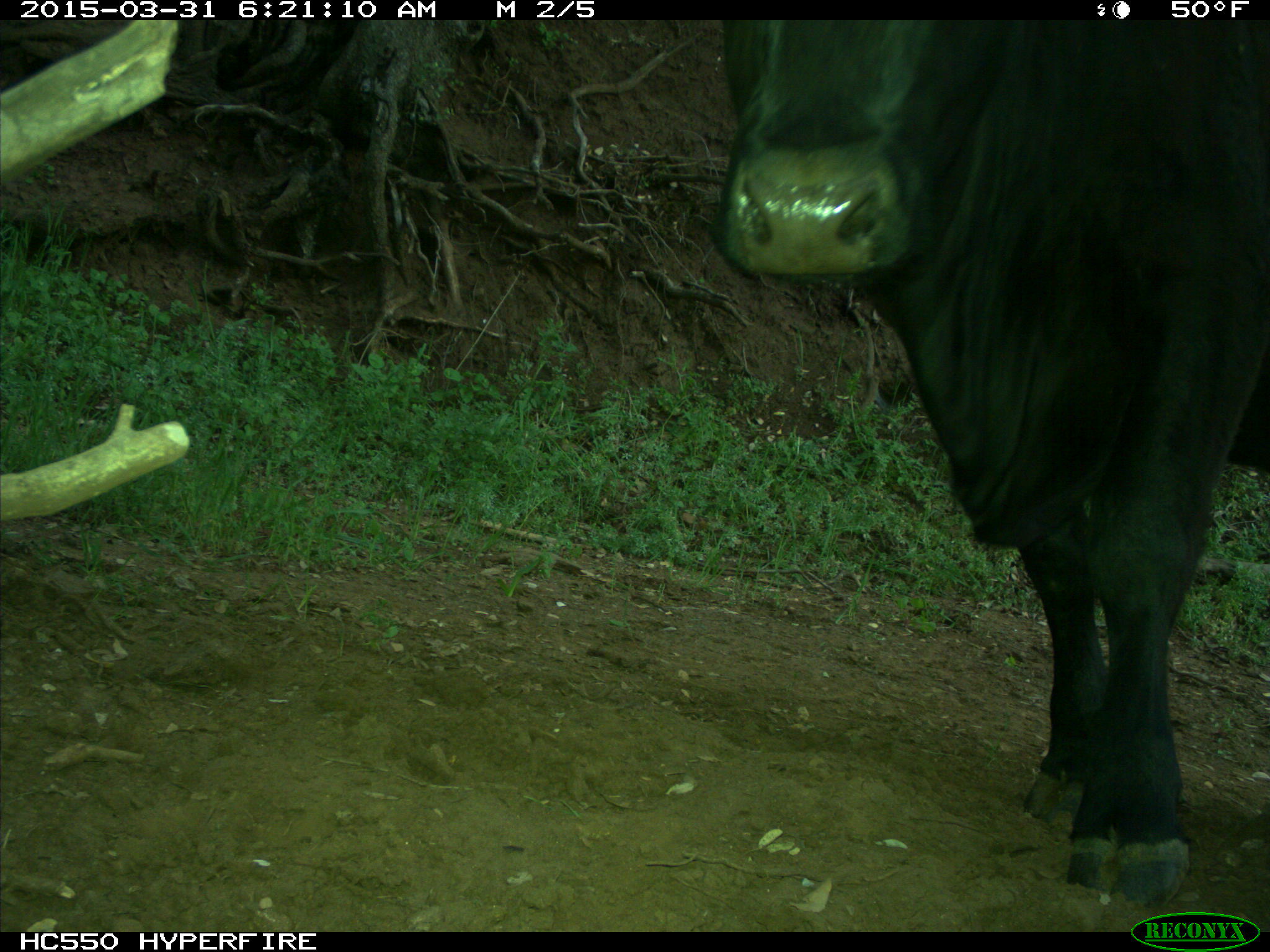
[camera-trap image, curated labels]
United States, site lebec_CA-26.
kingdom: Animalia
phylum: Chordata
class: Mammalia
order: Artiodactyla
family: Bovidae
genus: Bos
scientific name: Bos taurus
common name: domestic cow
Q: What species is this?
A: Bos taurus (domestic cow).